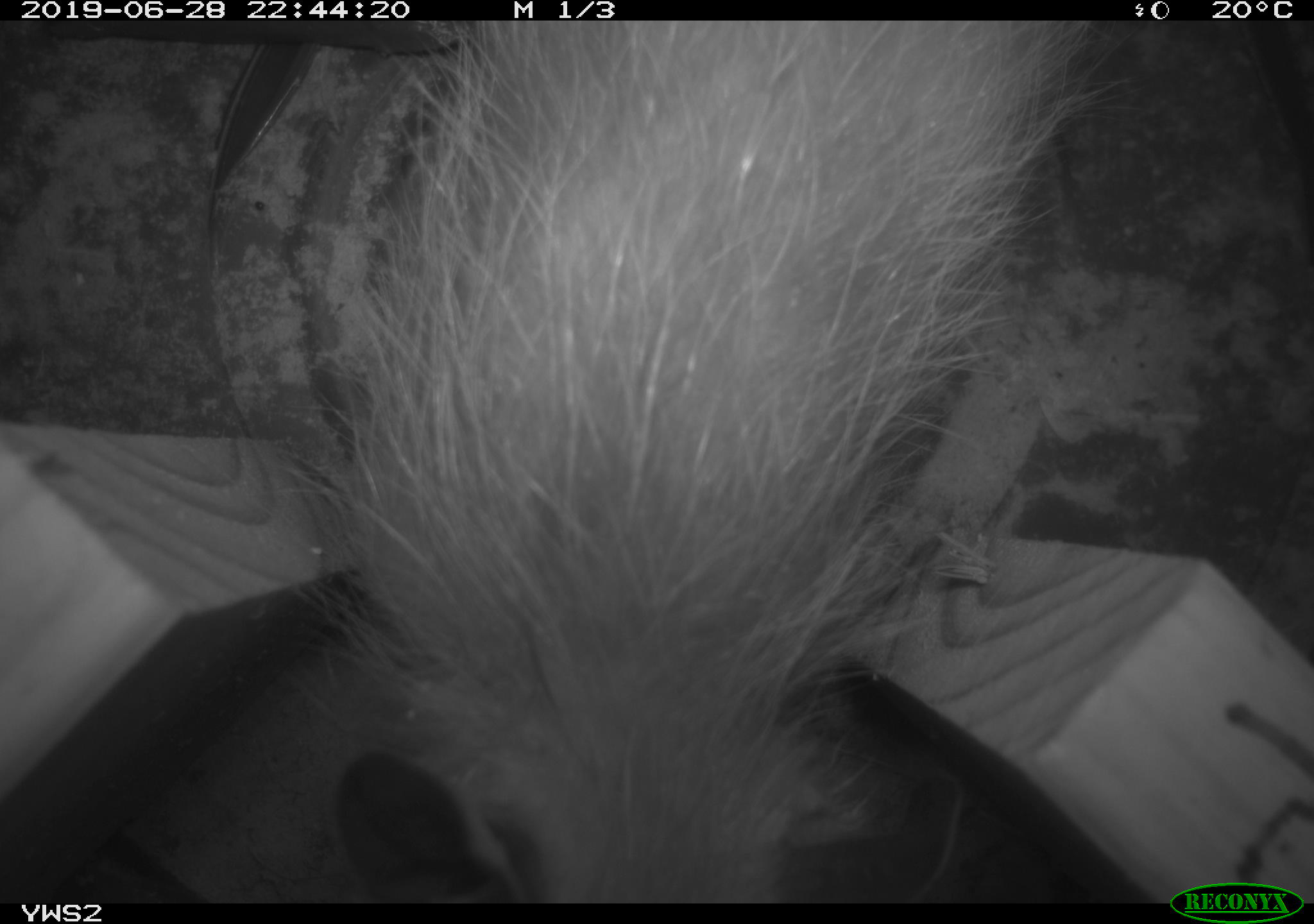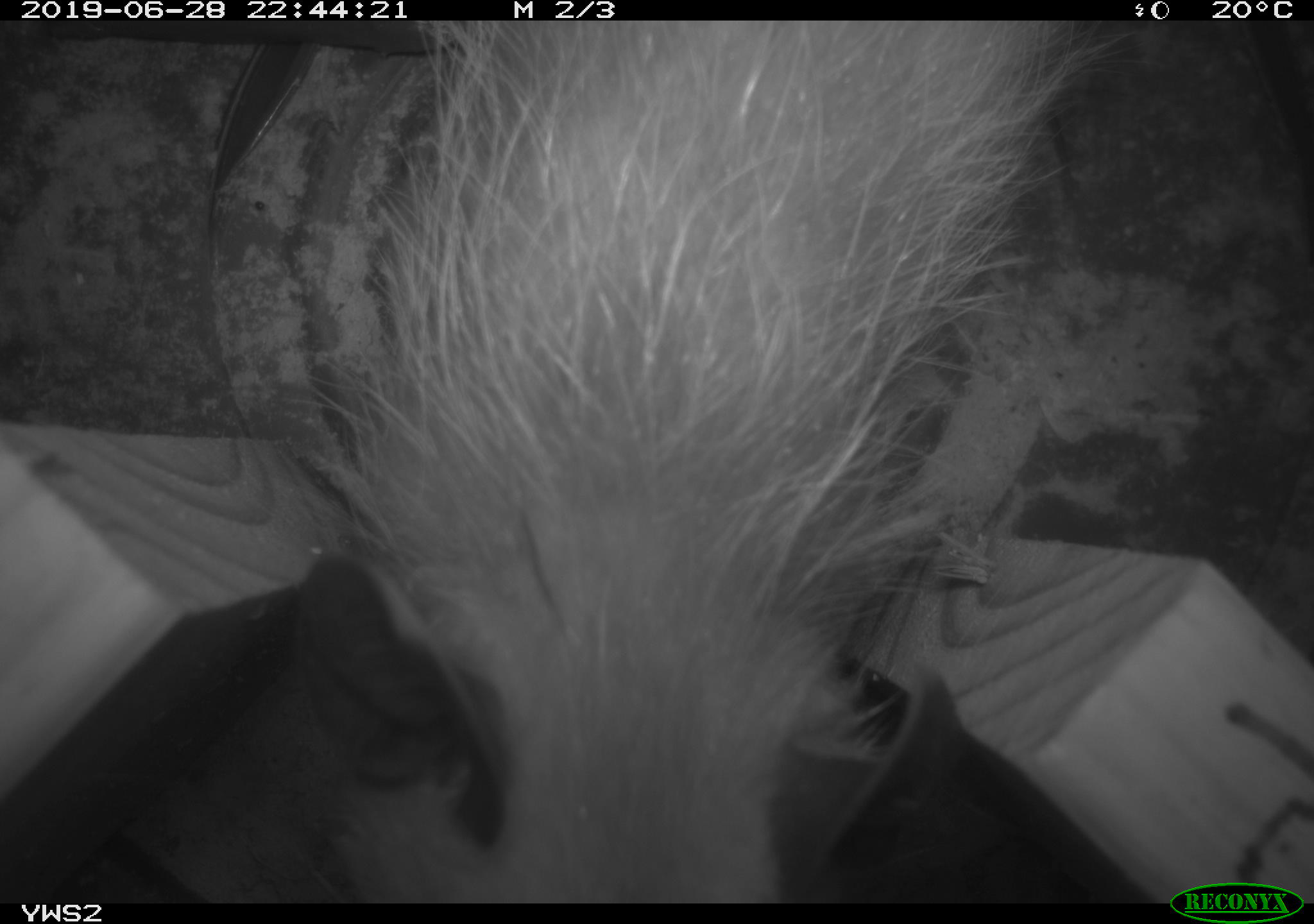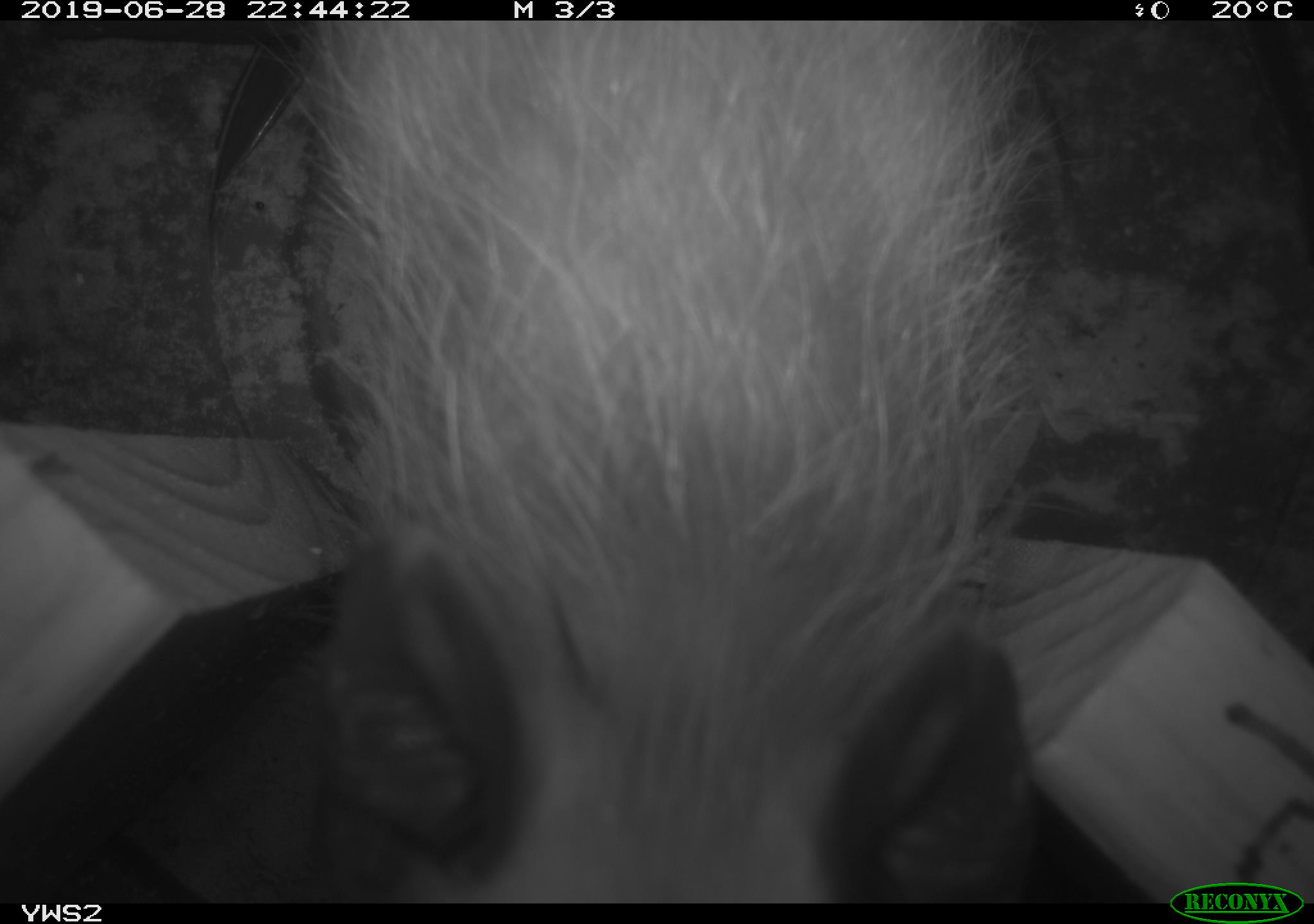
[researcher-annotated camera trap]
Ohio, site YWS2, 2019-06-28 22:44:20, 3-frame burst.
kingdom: Animalia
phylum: Chordata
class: Mammalia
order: Didelphimorphia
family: Didelphidae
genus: Didelphis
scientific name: Didelphis virginiana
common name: virginia opossum